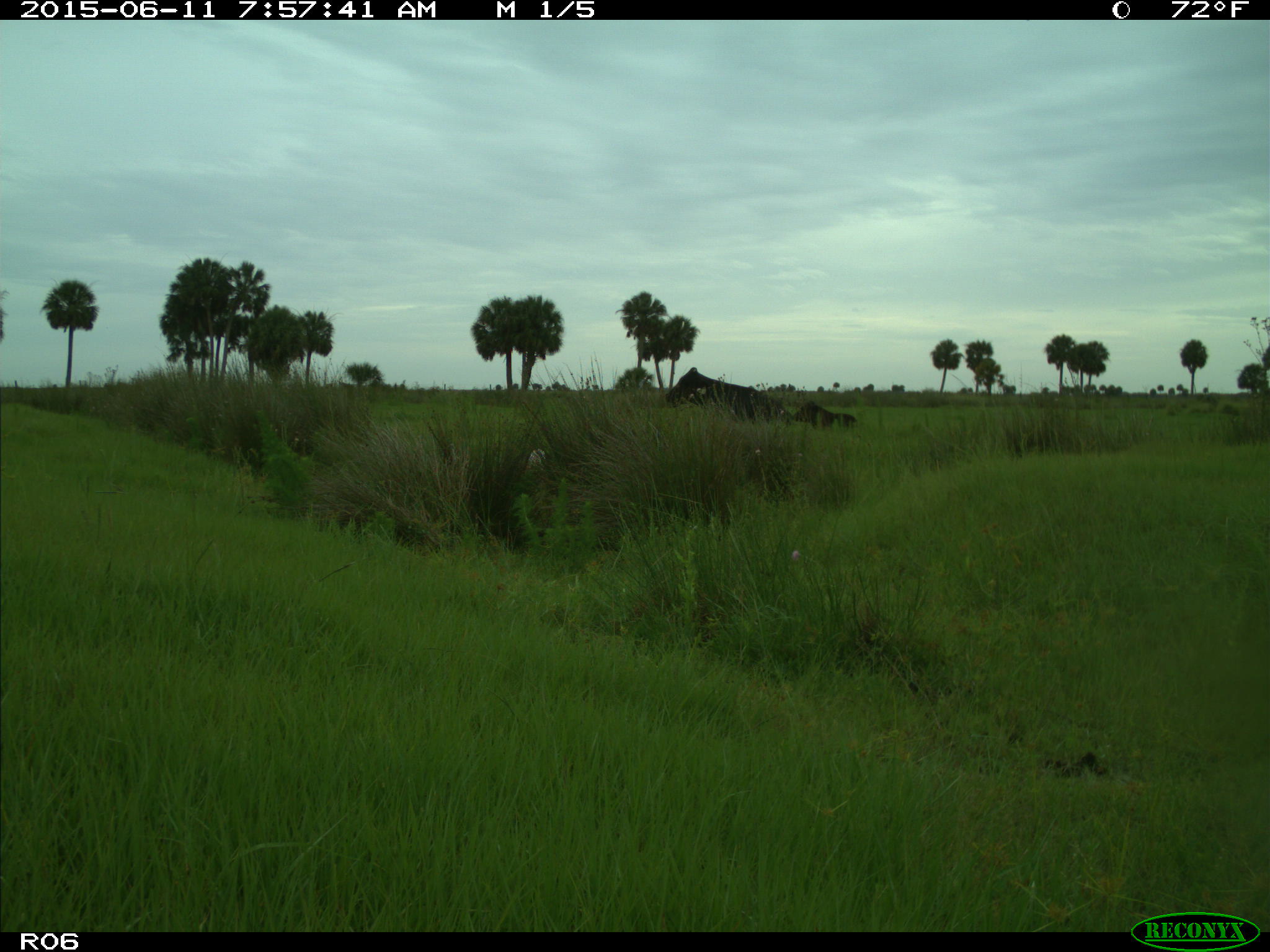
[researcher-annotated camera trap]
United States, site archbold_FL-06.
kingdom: Animalia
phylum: Chordata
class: Mammalia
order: Artiodactyla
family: Bovidae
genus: Bos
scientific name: Bos taurus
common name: domestic cow